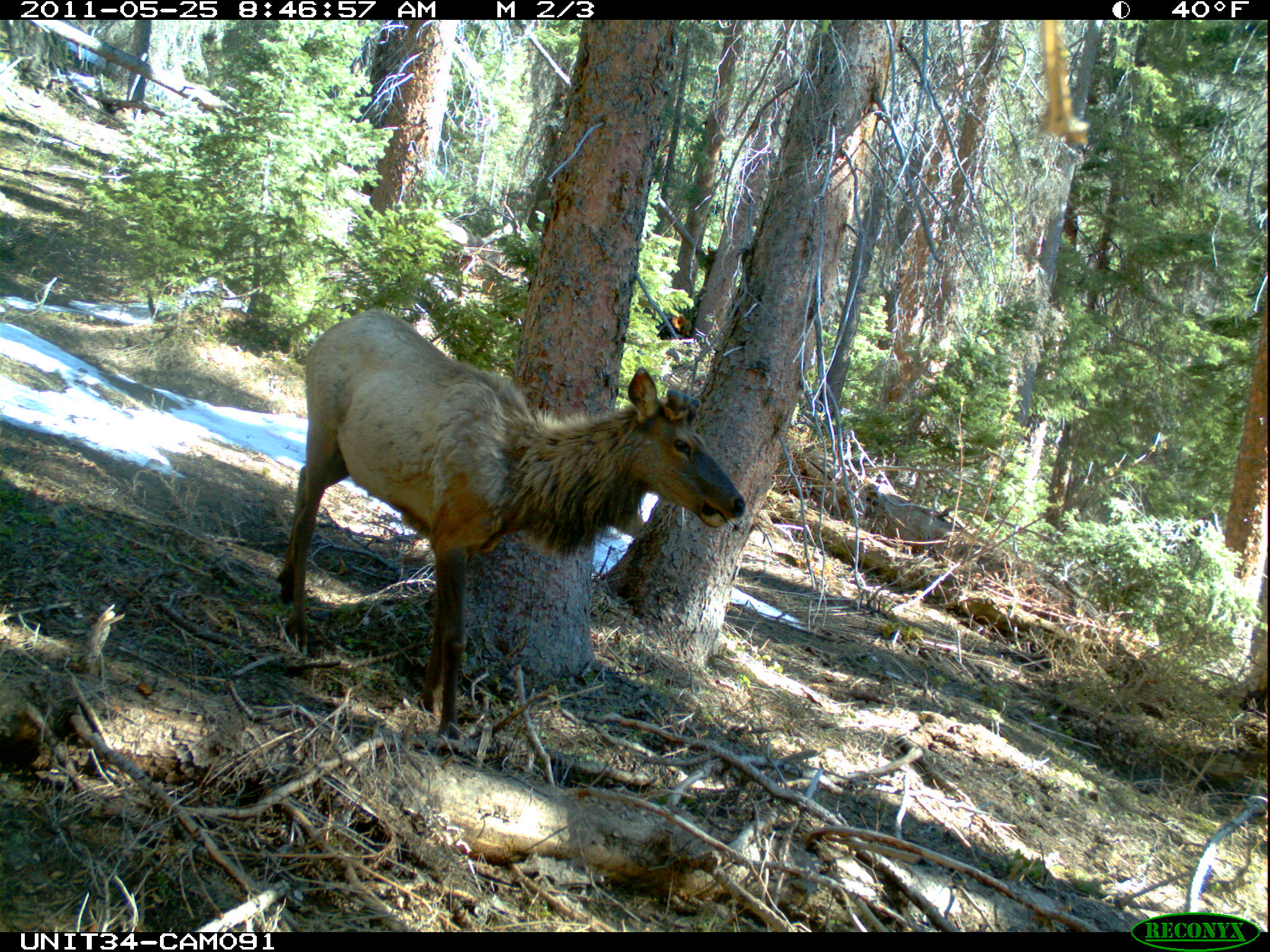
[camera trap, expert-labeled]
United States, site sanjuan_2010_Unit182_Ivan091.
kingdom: Animalia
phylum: Chordata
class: Mammalia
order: Artiodactyla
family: Cervidae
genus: Cervus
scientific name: Cervus elaphus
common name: red deer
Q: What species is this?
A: Cervus elaphus (red deer).